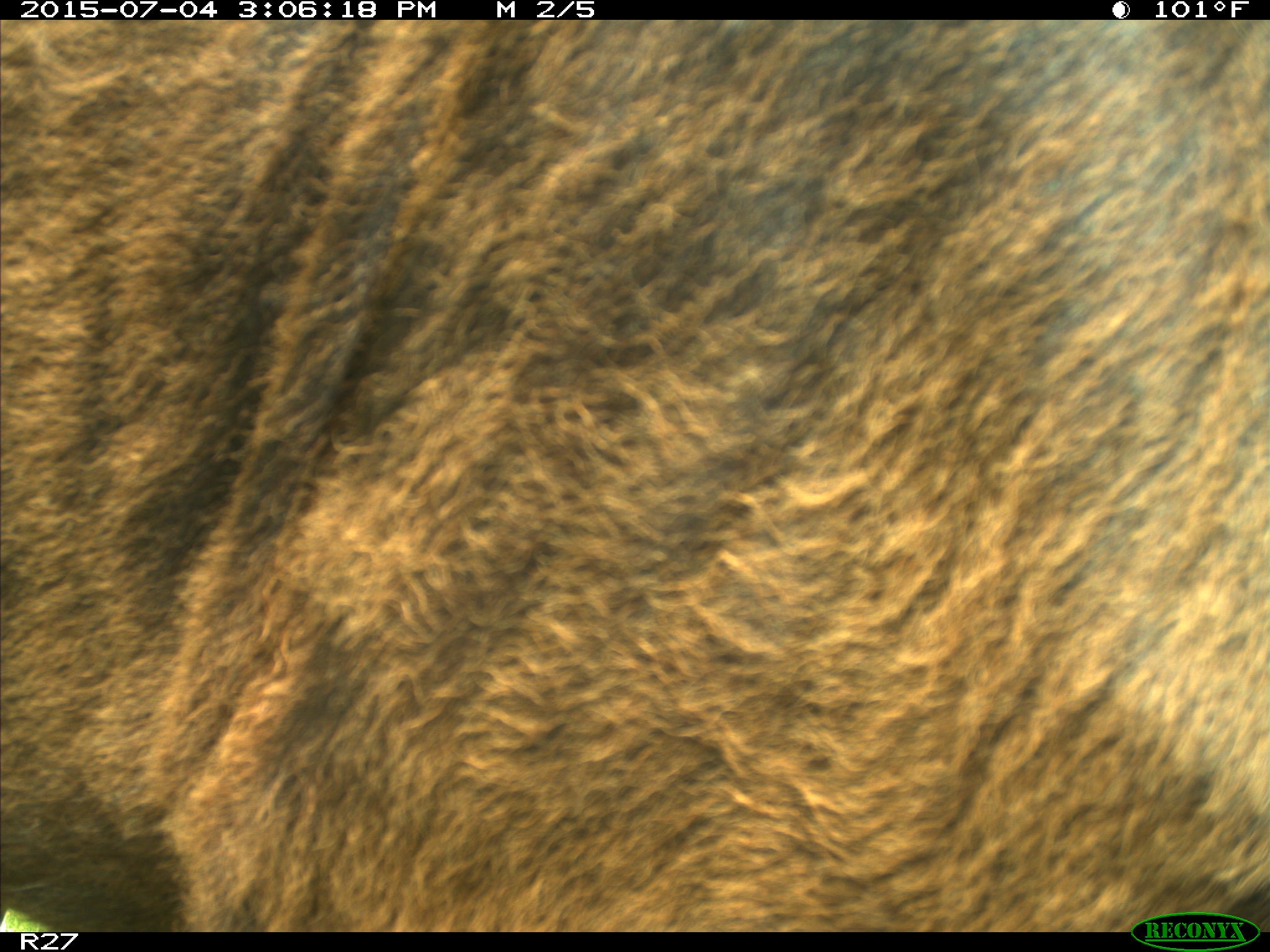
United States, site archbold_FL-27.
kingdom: Animalia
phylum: Chordata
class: Mammalia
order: Artiodactyla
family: Bovidae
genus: Bos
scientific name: Bos taurus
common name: domestic cow